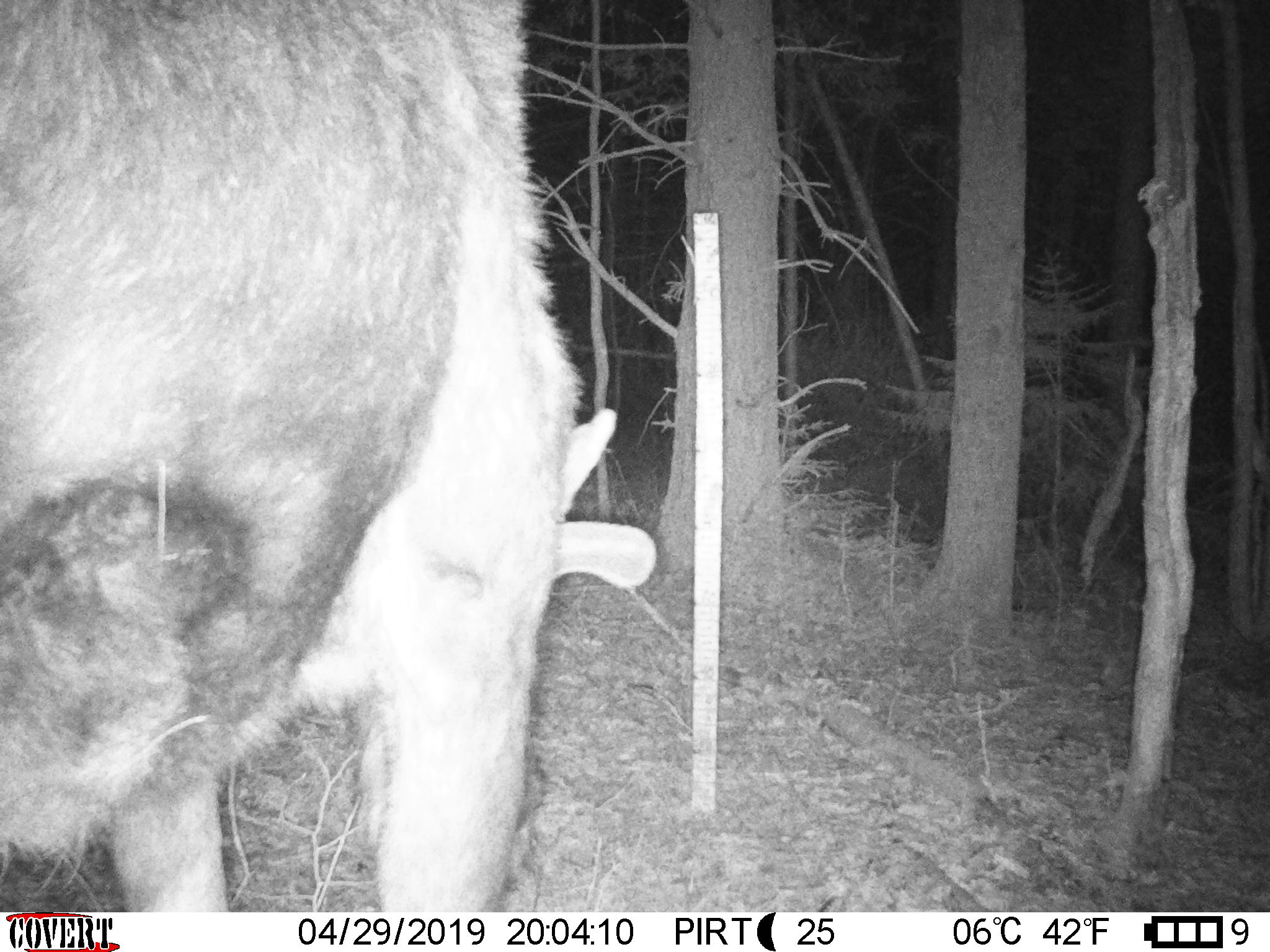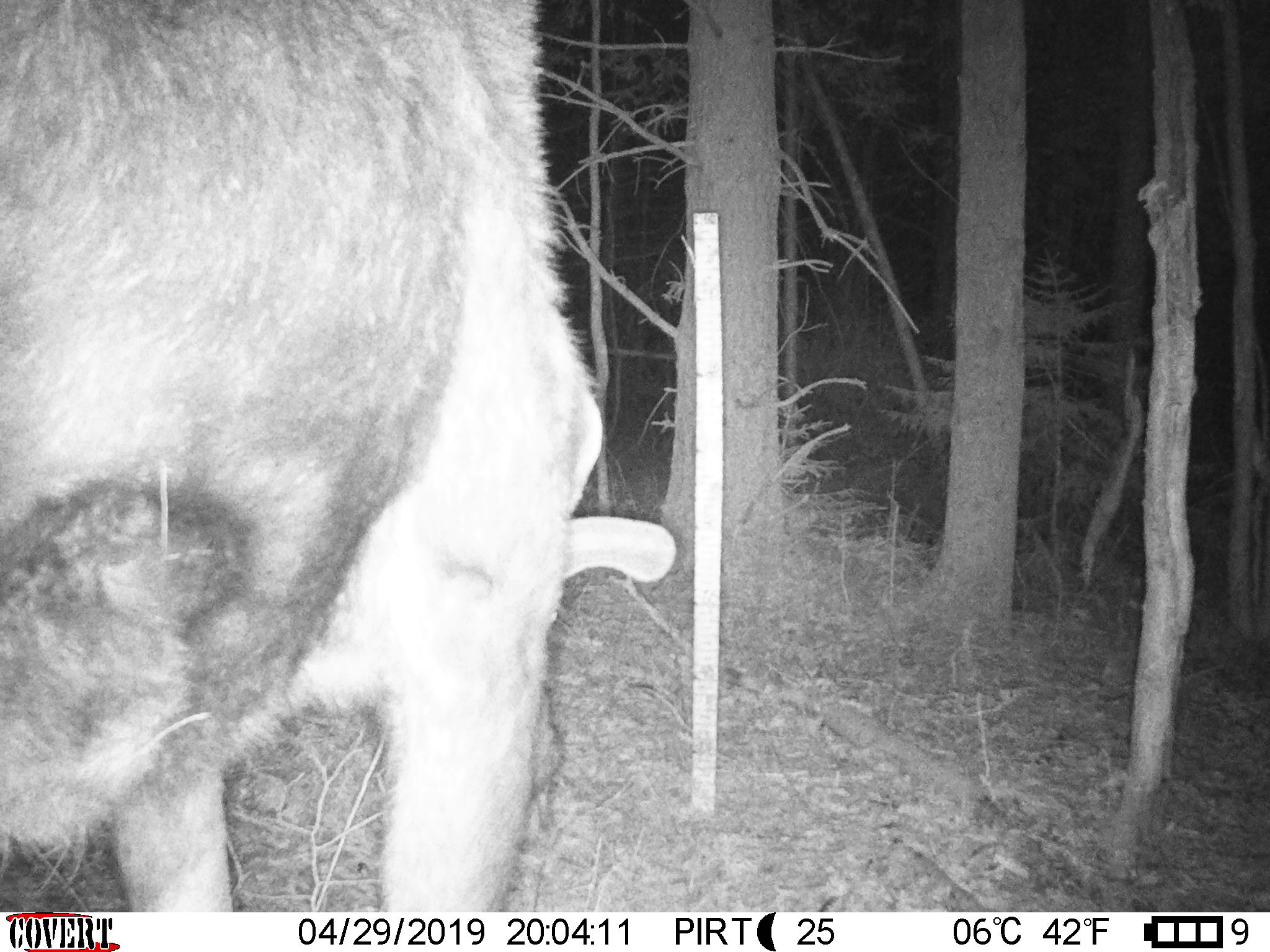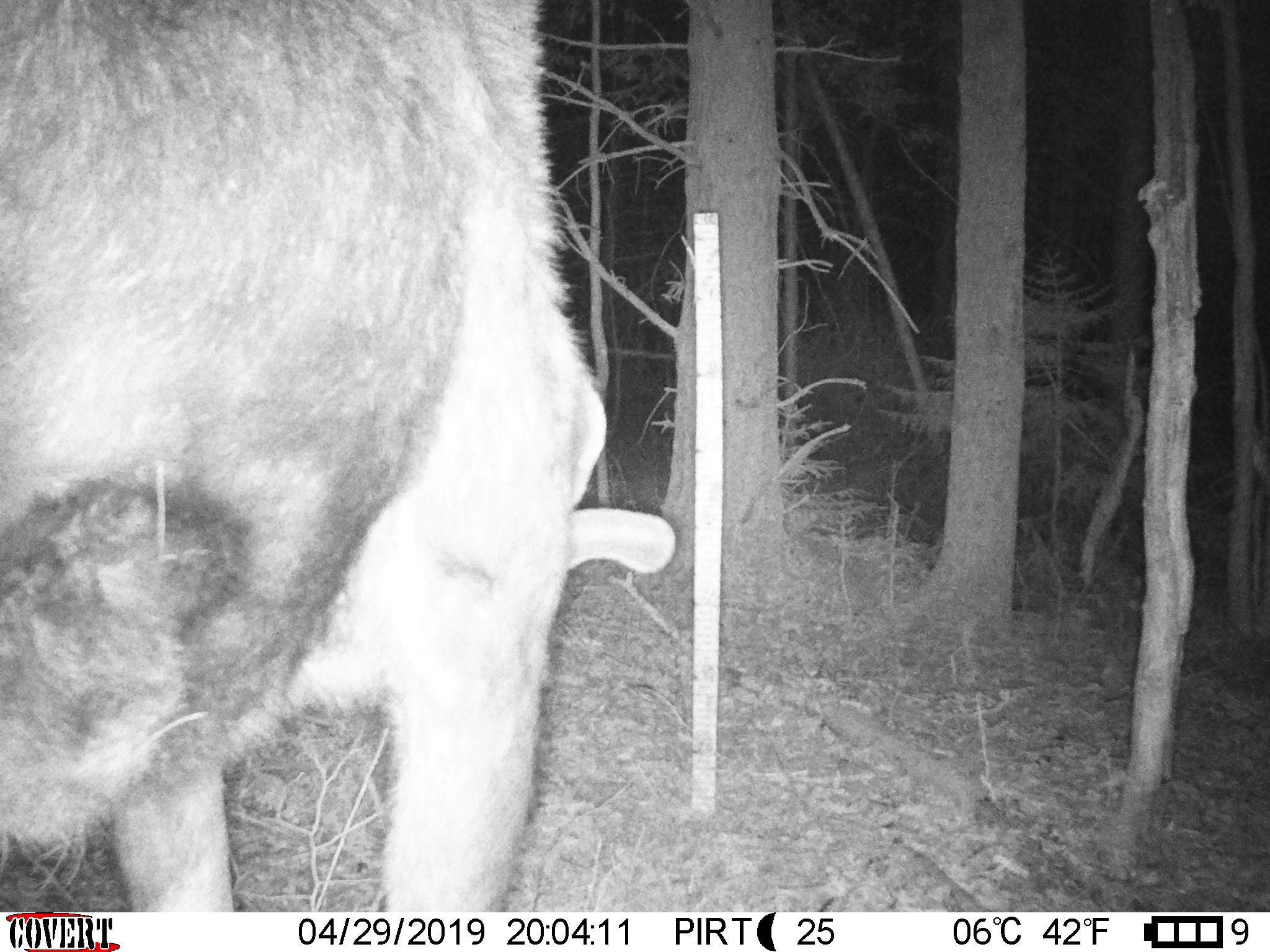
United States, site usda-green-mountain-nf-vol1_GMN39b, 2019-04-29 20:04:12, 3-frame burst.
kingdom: Animalia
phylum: Chordata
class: Mammalia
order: Artiodactyla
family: Cervidae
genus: Alces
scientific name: Alces alces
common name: moose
Moose (Alces alces).